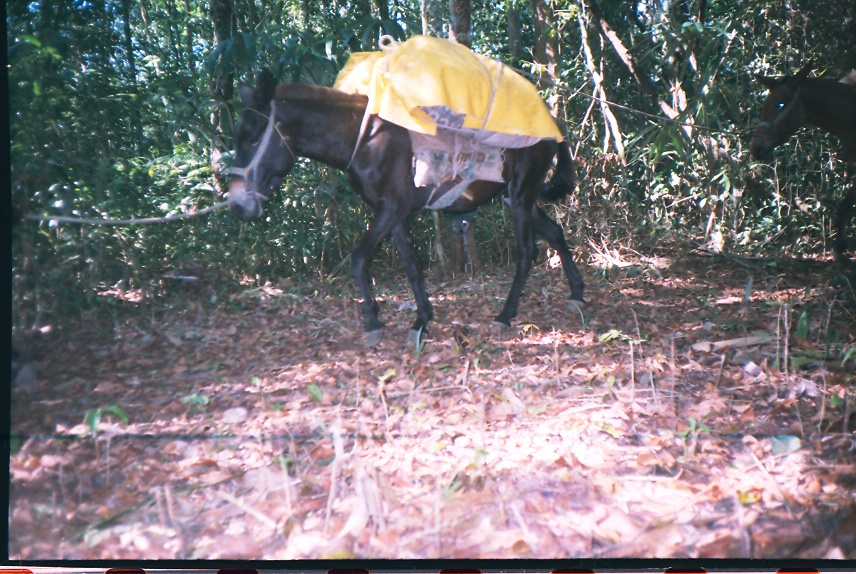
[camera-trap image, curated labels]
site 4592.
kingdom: Animalia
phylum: Chordata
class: Mammalia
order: Perissodactyla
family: Equidae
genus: Equus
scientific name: Equus ferus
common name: wild horse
Equus ferus (wild horse).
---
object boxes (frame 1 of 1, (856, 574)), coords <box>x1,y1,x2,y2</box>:
equus ferus: <box>224,66,586,348</box>; <box>748,53,855,263</box>; <box>10,348,40,396</box>